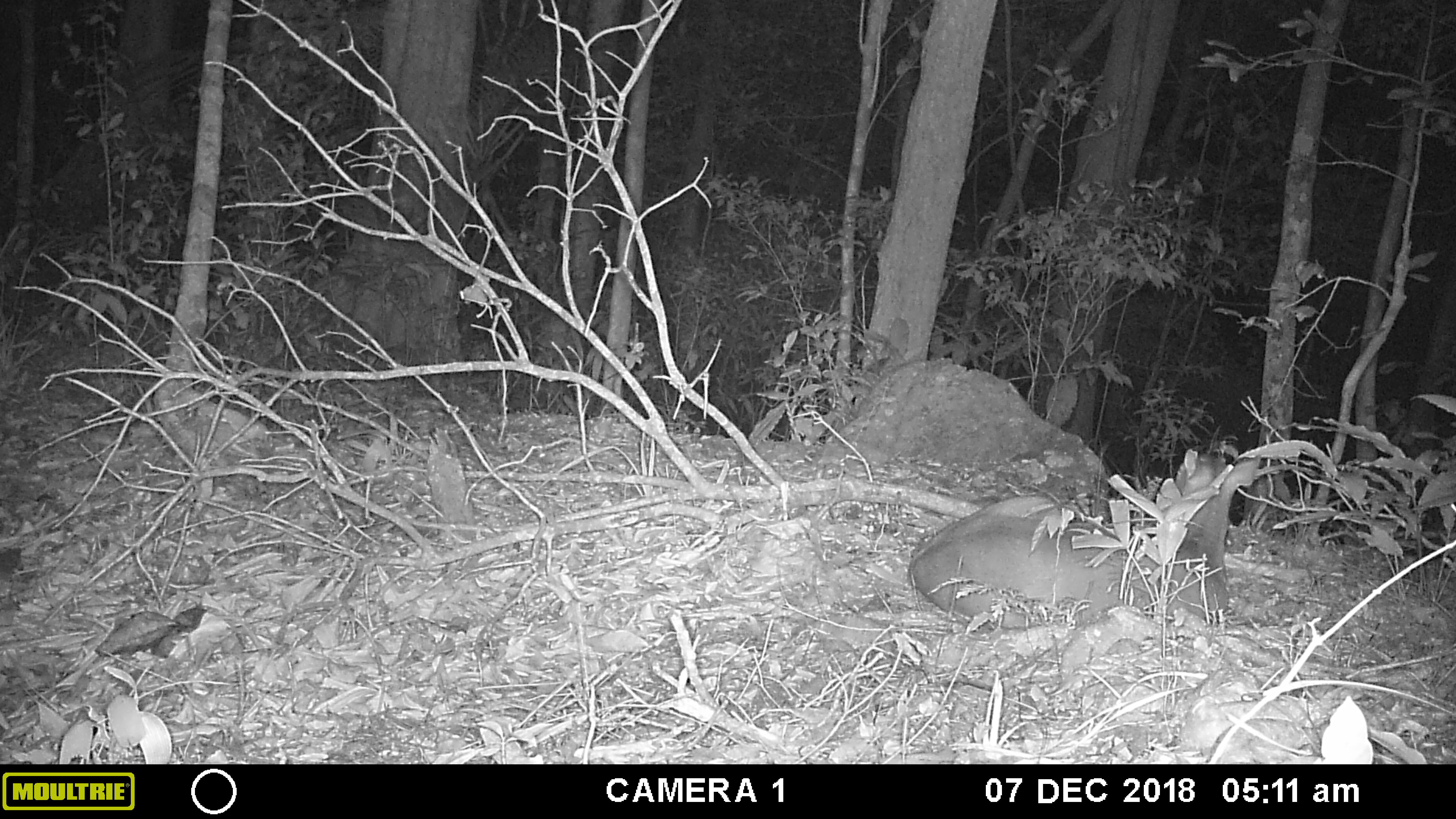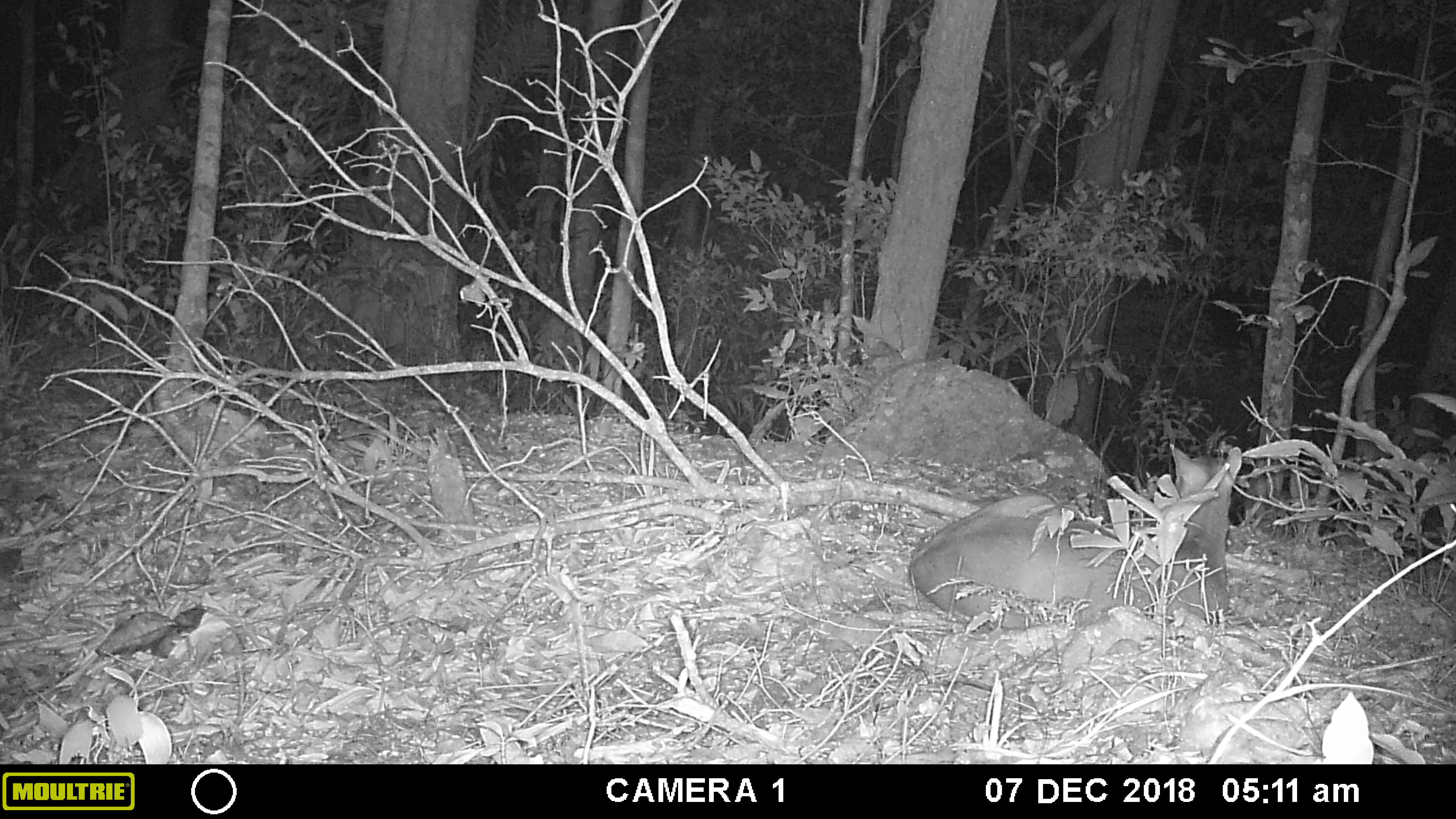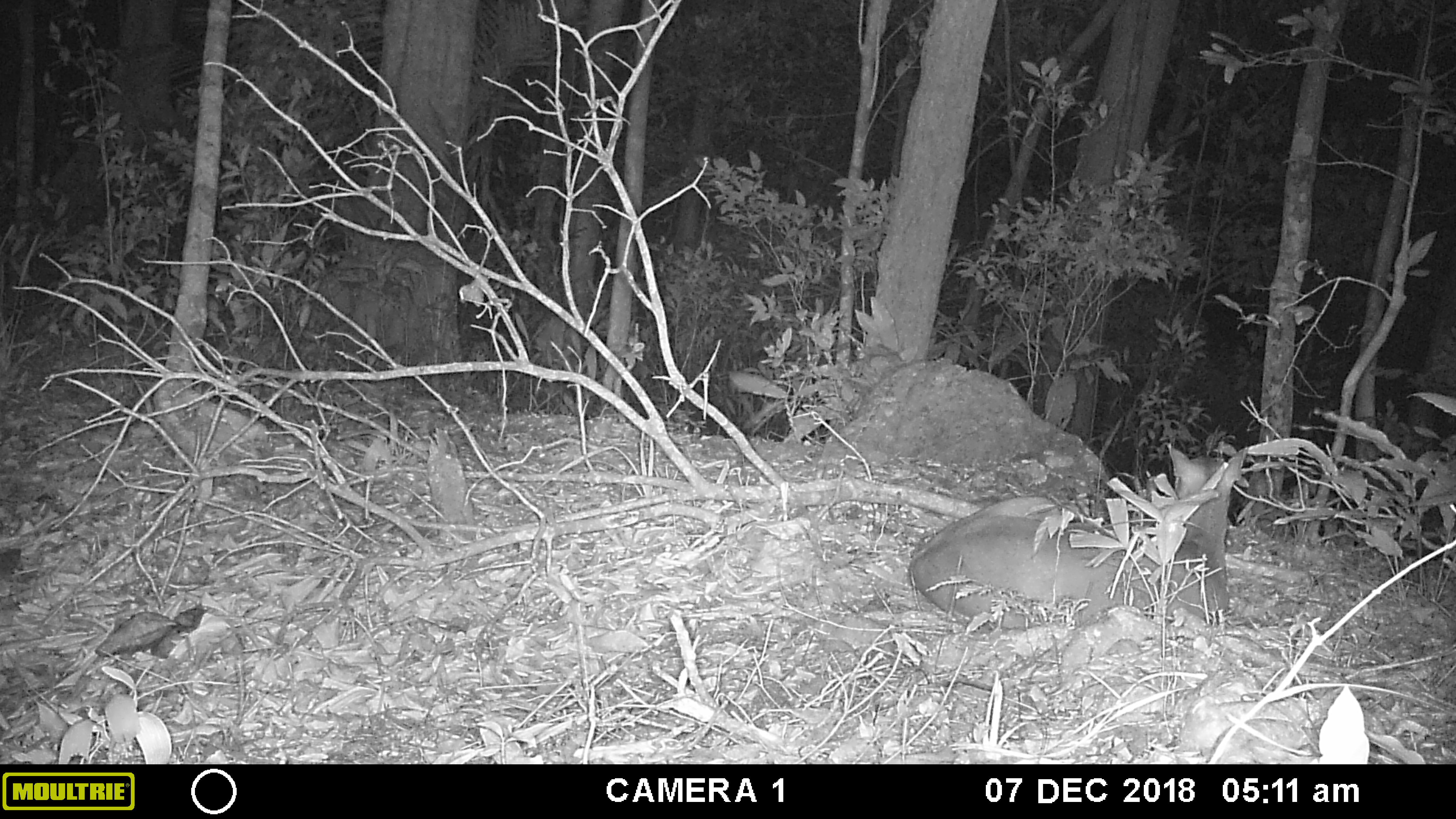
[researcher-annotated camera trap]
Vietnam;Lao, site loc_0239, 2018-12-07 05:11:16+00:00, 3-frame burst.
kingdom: Animalia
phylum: Chordata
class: Mammalia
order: Artiodactyla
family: Cervidae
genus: Muntiacus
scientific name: Muntiacus vuquangensis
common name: large-antlered muntjac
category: large antlered muntjac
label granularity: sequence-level